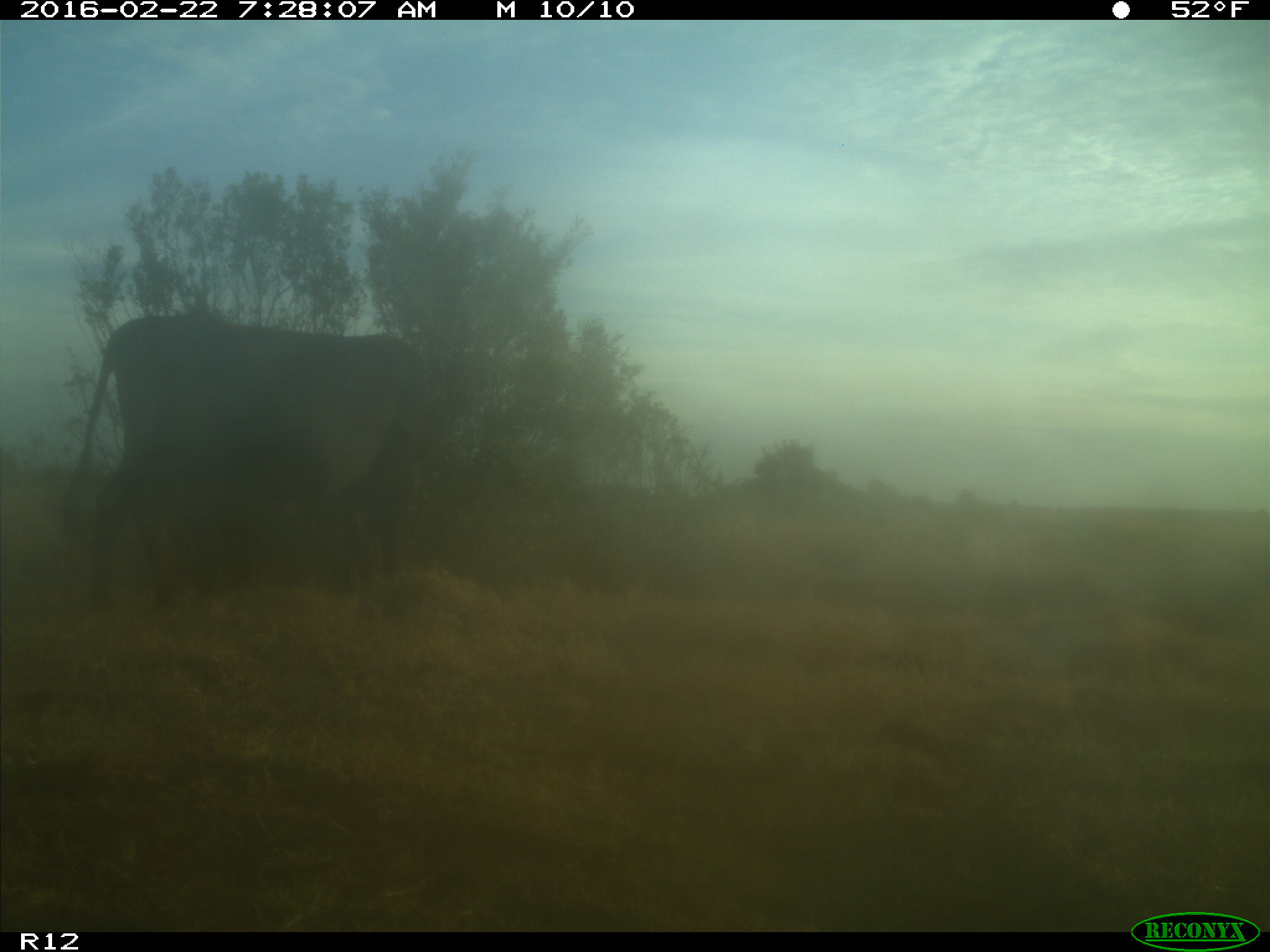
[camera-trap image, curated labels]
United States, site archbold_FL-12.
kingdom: Animalia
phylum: Chordata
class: Mammalia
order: Artiodactyla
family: Bovidae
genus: Bos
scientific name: Bos taurus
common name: domestic cow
Bos taurus (domestic cow).